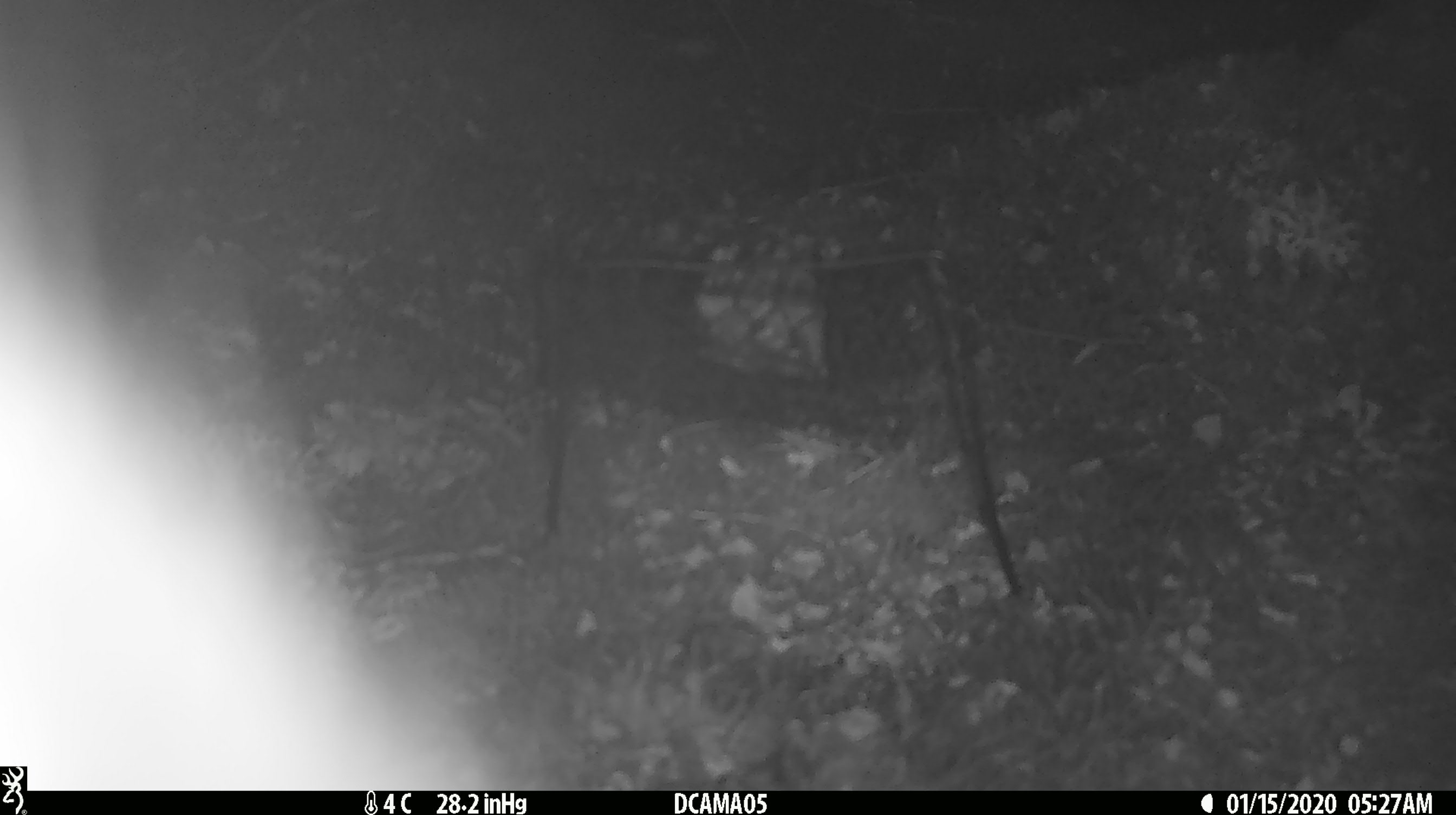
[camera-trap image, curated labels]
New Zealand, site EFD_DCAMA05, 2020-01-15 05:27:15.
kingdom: Animalia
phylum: Chordata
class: Mammalia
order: Diprotodontia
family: Phalangeridae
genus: Trichosurus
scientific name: Trichosurus vulpecula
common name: common brushtail possum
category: possum